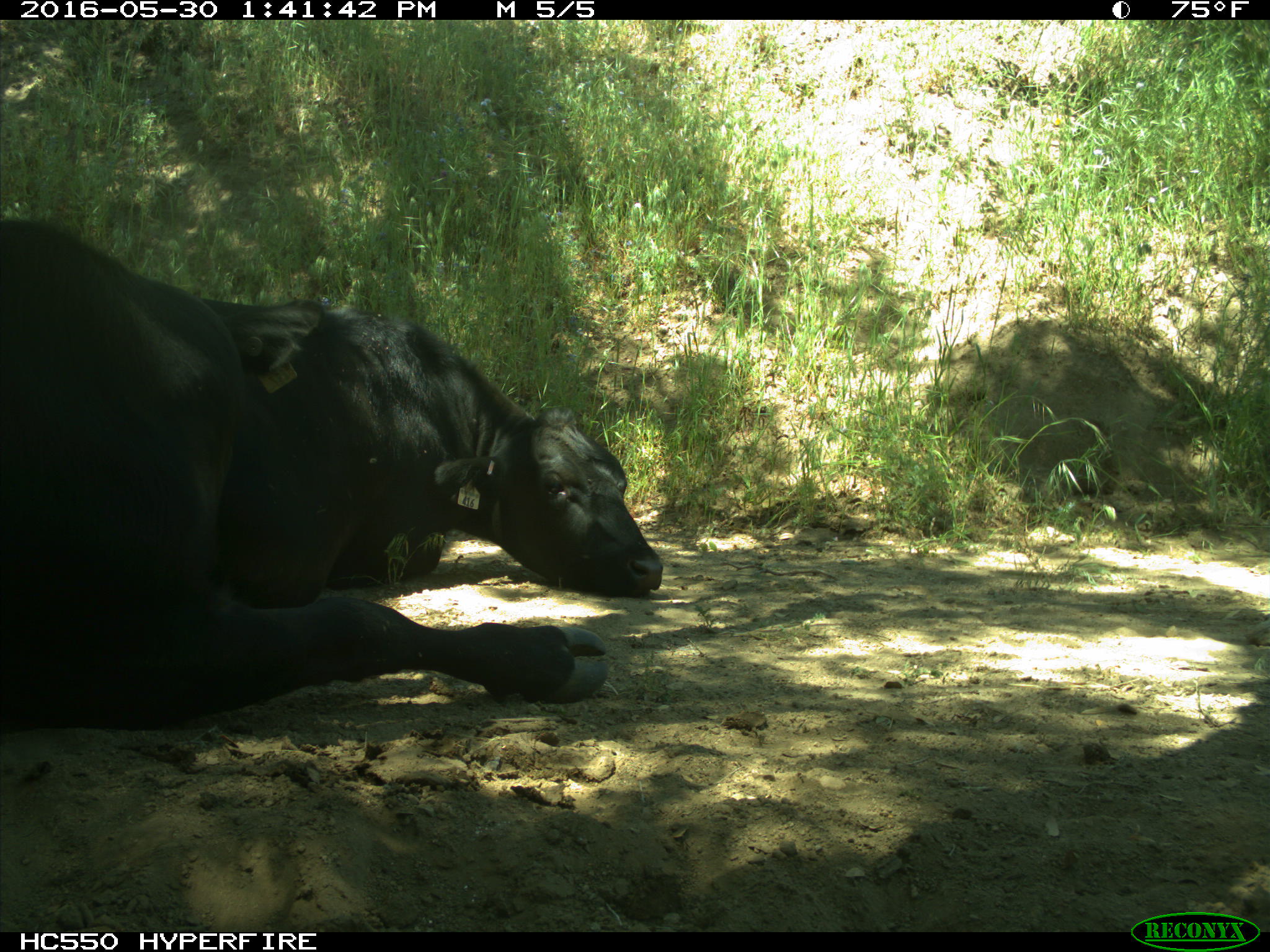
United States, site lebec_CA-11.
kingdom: Animalia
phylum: Chordata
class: Mammalia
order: Artiodactyla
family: Bovidae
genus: Bos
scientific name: Bos taurus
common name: domestic cow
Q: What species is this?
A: Bos taurus (domestic cow).